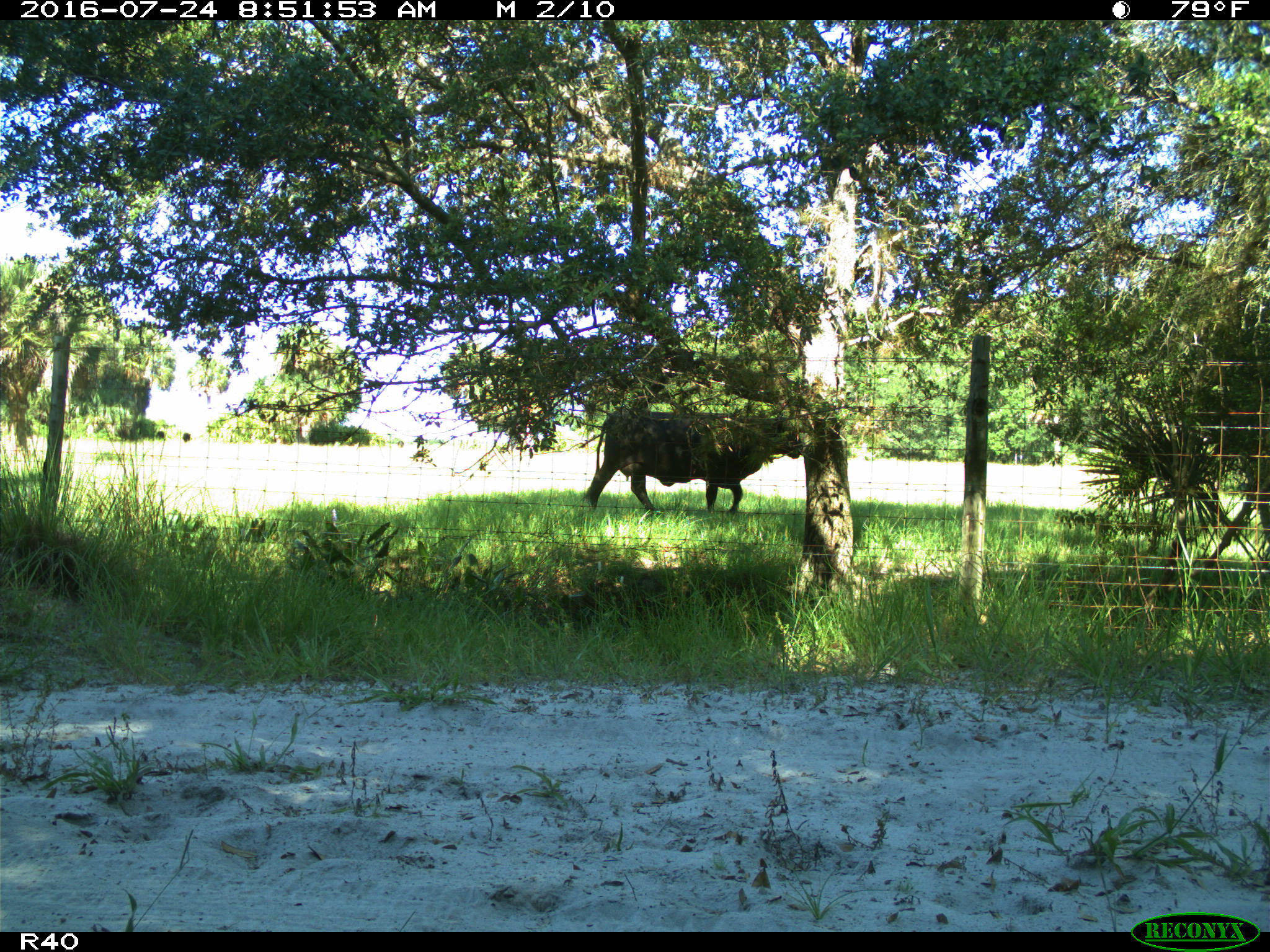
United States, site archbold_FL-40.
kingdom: Animalia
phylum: Chordata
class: Mammalia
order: Artiodactyla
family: Bovidae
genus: Bos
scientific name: Bos taurus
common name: domestic cow